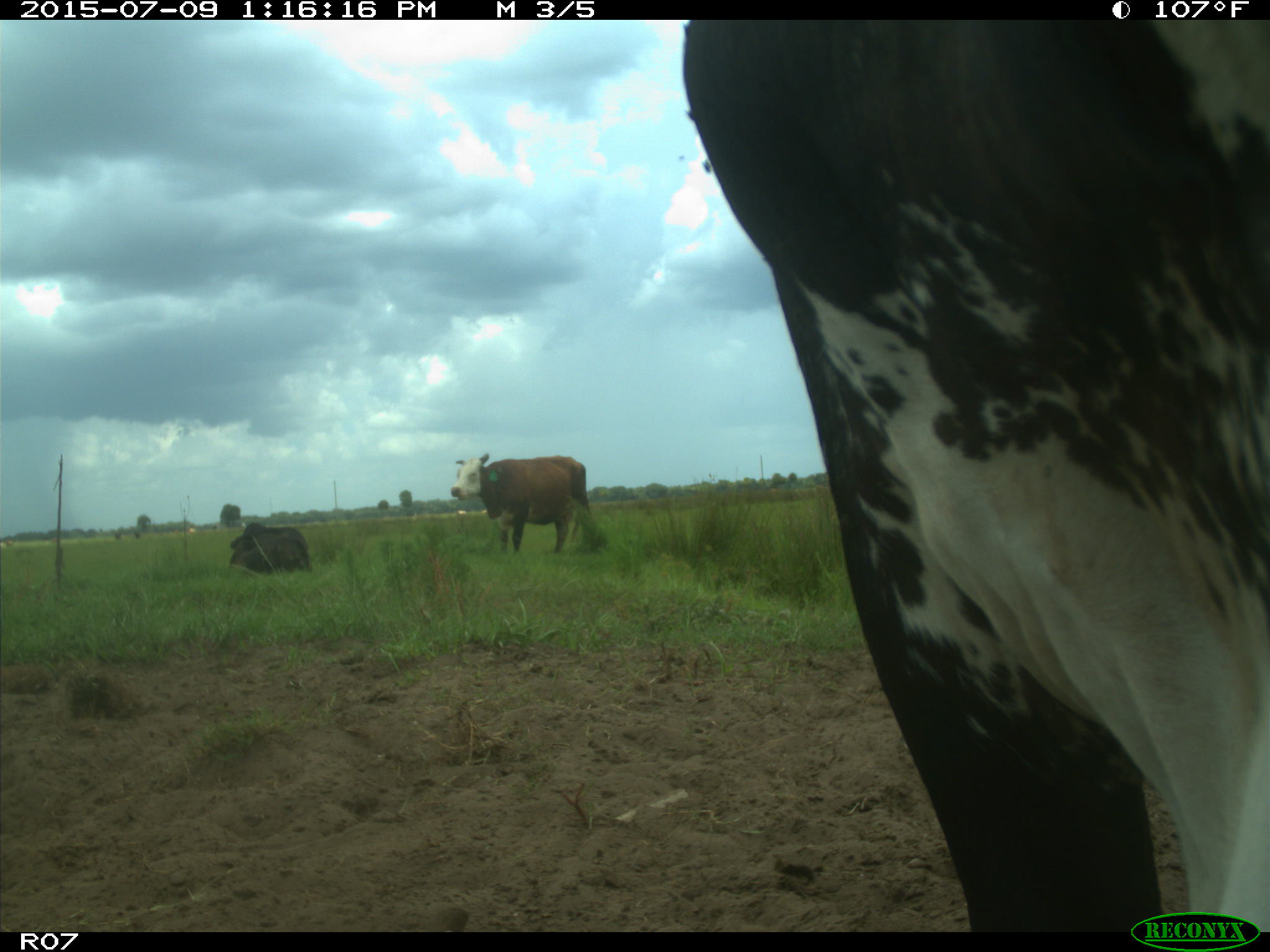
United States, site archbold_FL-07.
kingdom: Animalia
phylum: Chordata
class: Mammalia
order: Artiodactyla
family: Bovidae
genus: Bos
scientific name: Bos taurus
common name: domestic cow